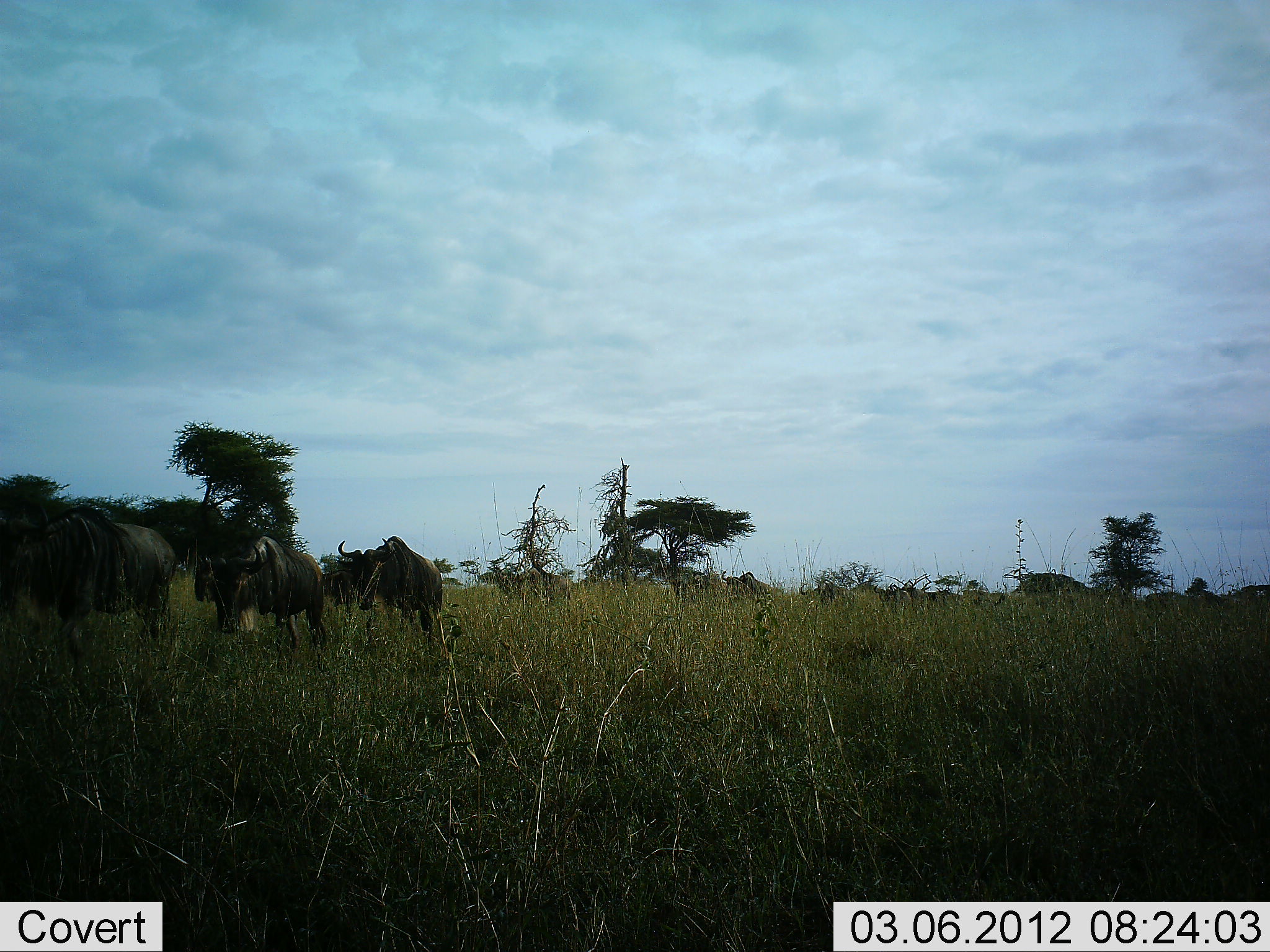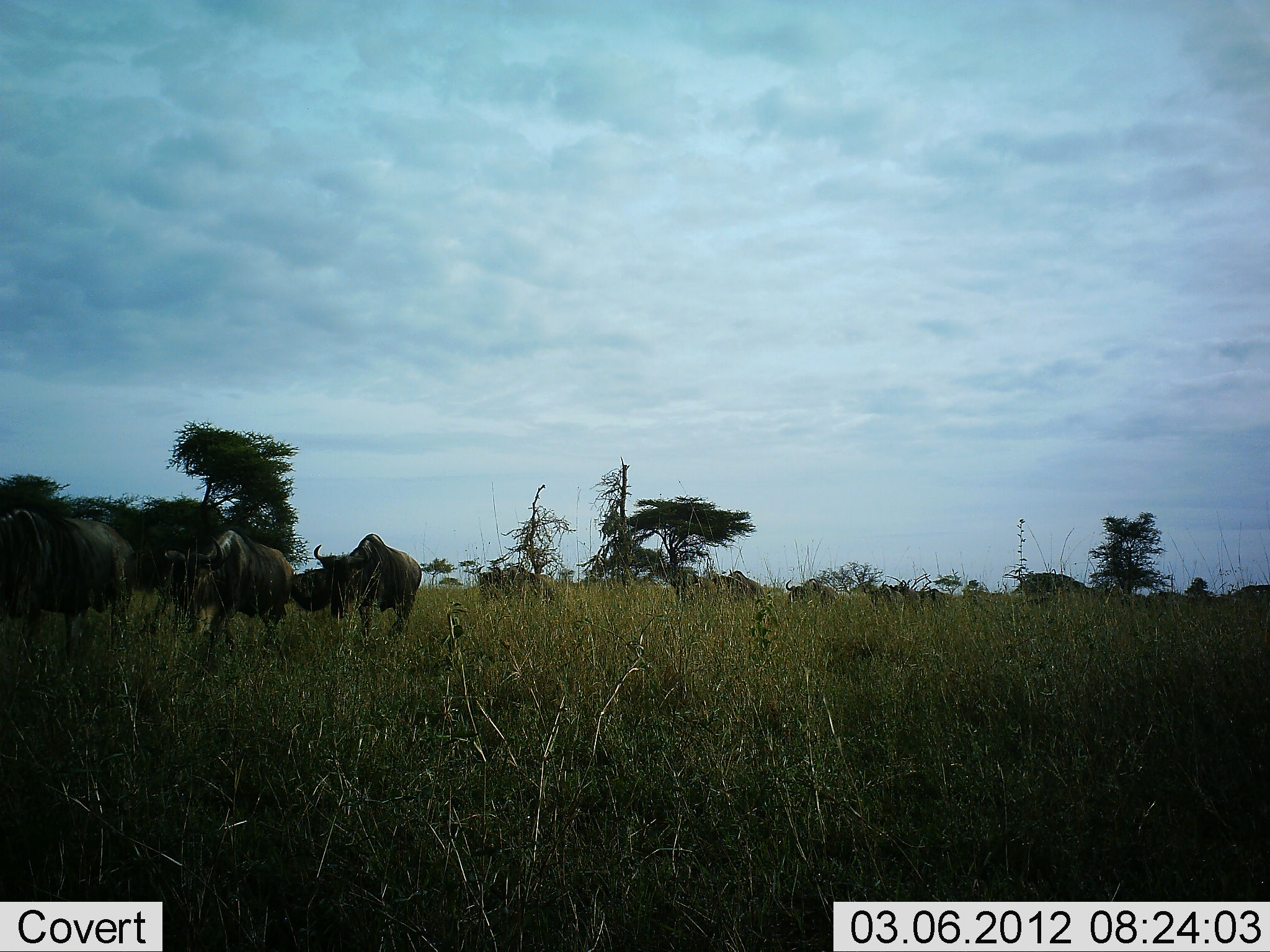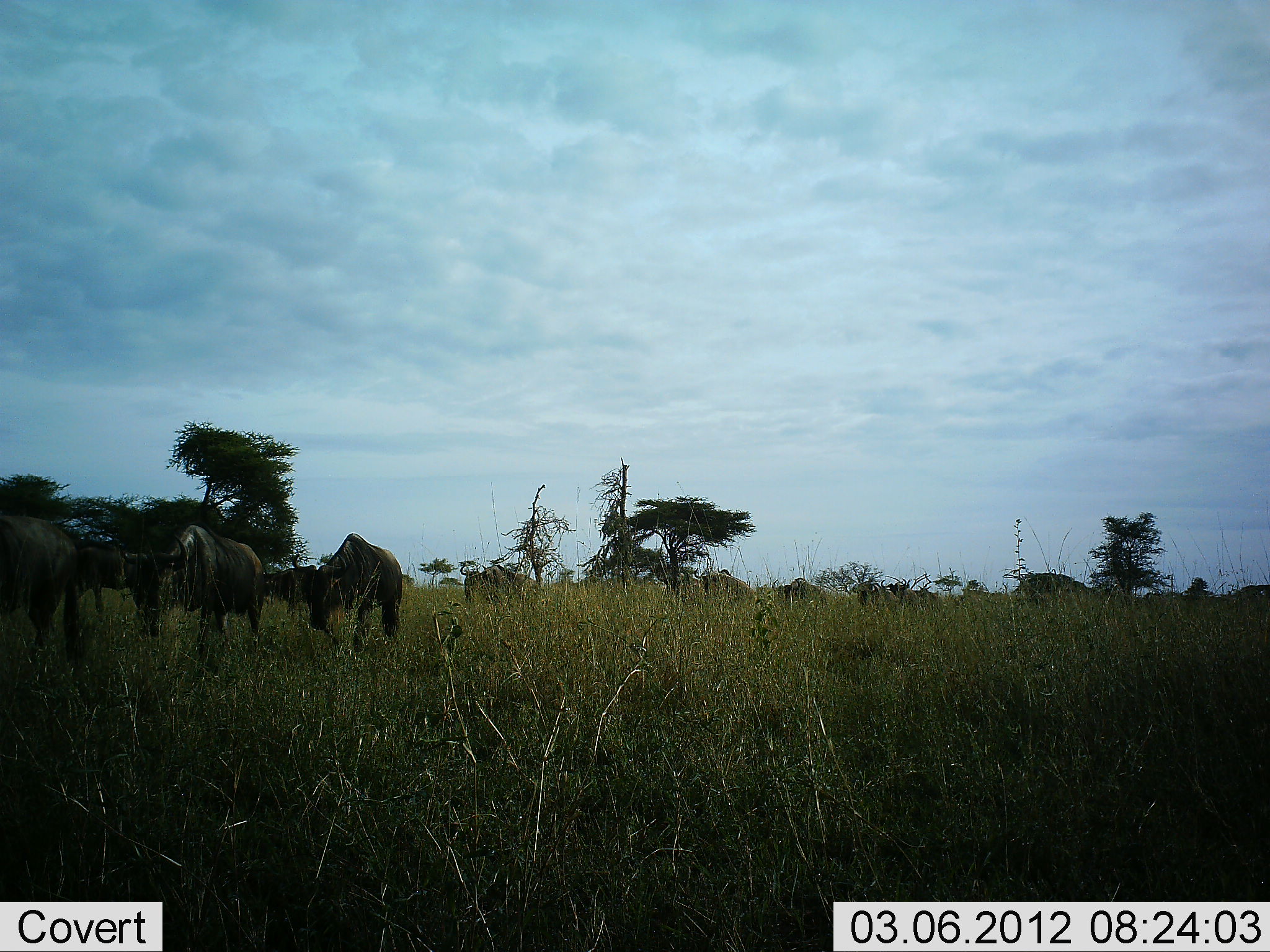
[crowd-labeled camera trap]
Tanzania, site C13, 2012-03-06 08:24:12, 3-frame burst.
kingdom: Animalia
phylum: Chordata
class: Mammalia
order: Artiodactyla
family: Bovidae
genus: Connochaetes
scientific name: Connochaetes taurinus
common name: blue wildebeest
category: wildebeest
Wildebeest (blue wildebeest) (Connochaetes taurinus), count 11-50. Behavior (volunteer vote fractions): standing 4%, resting 4%, moving 100%, interacting 0%. Young present (vote fraction): 0%. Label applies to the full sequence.